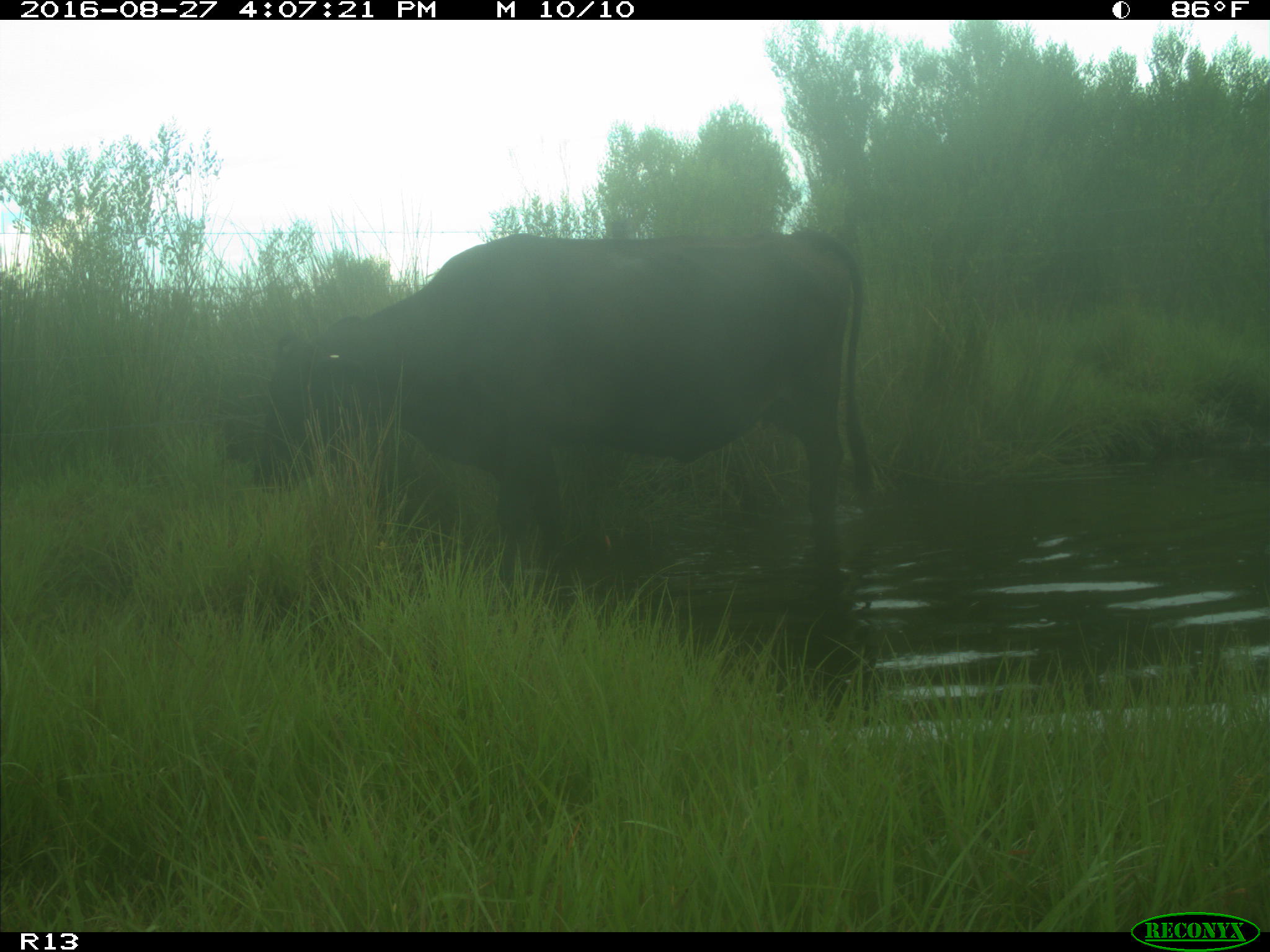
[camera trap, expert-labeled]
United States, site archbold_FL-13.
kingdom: Animalia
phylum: Chordata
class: Mammalia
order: Artiodactyla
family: Bovidae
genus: Bos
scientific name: Bos taurus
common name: domestic cow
Bos taurus (domestic cow).